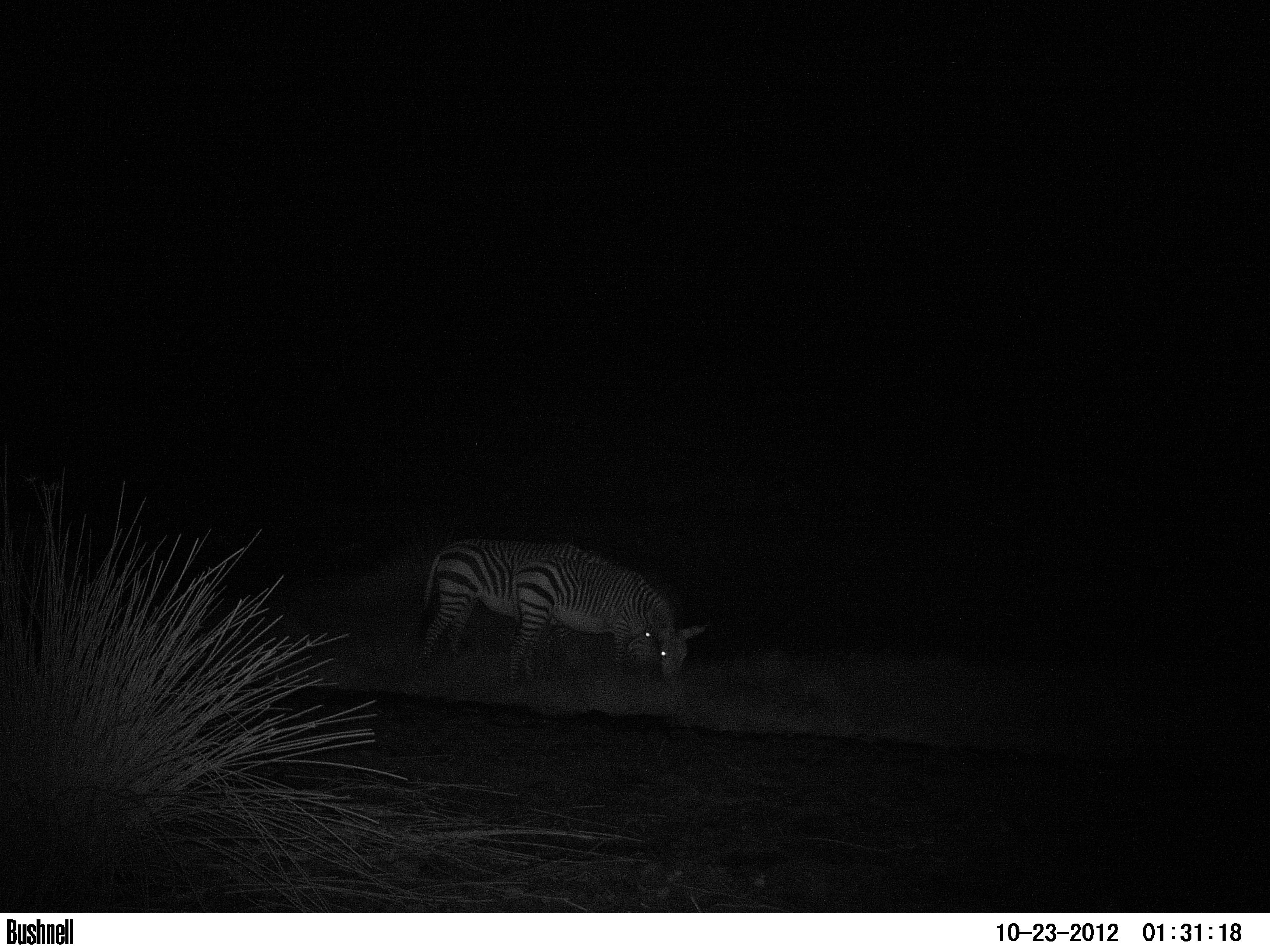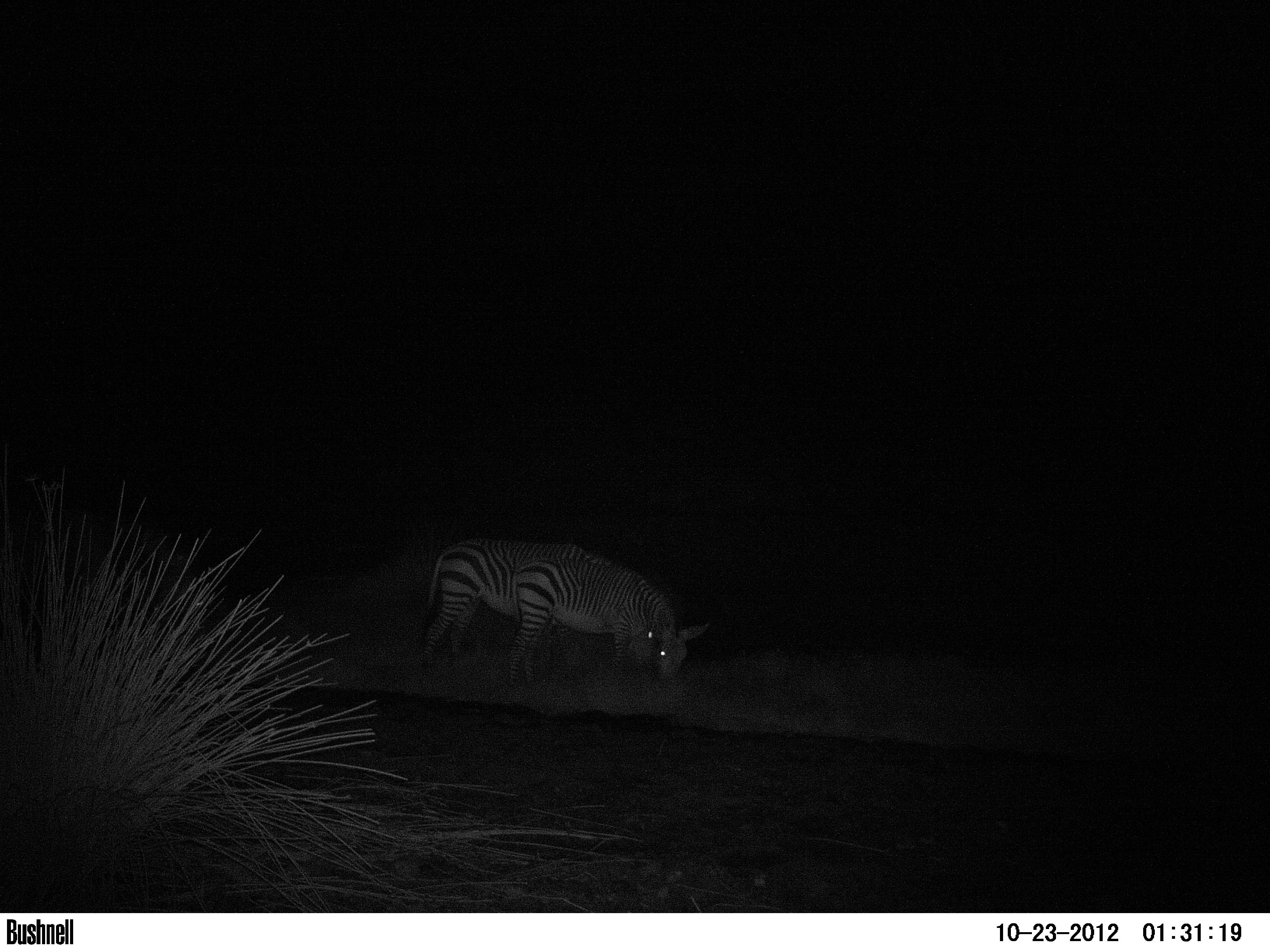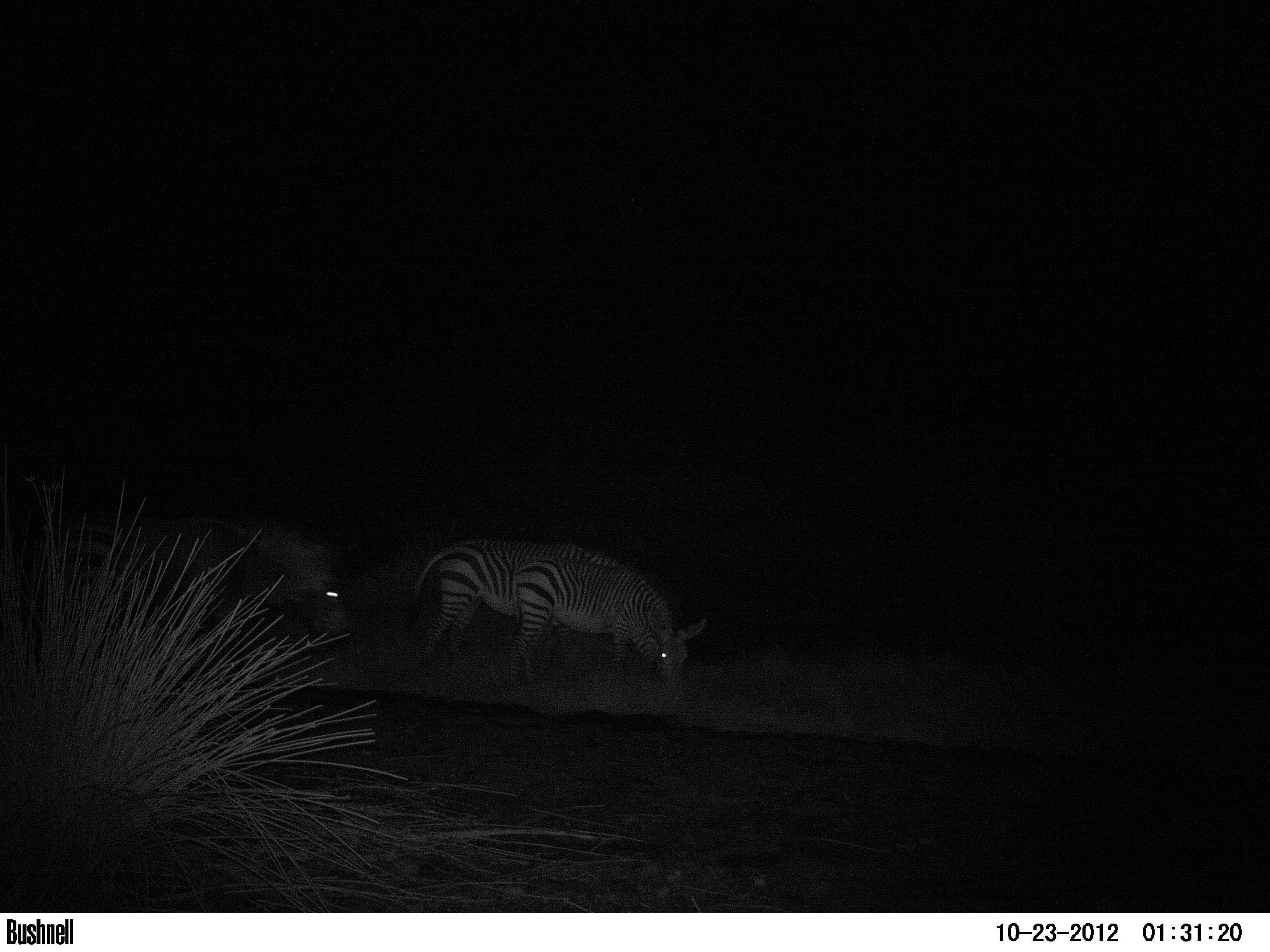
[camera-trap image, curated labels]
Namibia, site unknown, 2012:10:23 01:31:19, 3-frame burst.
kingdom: Animalia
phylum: Chordata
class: Mammalia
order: Perissodactyla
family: Equidae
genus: Equus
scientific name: Equus zebra hartmannae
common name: hartmann's mountain zebra